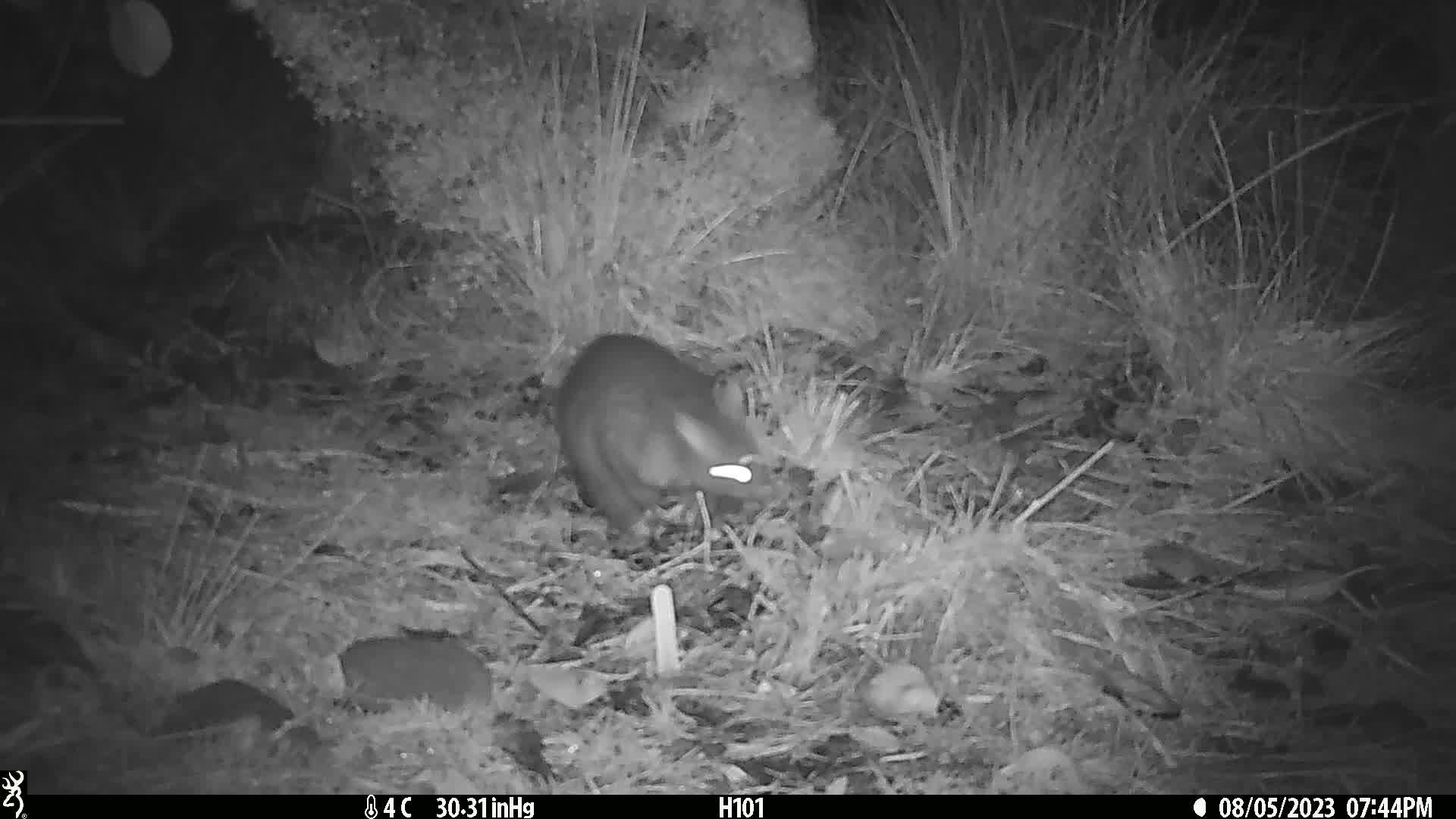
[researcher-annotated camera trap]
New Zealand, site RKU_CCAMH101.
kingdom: Animalia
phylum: Chordata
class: Mammalia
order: Diprotodontia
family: Phalangeridae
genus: Trichosurus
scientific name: Trichosurus vulpecula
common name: common brushtail possum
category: possum